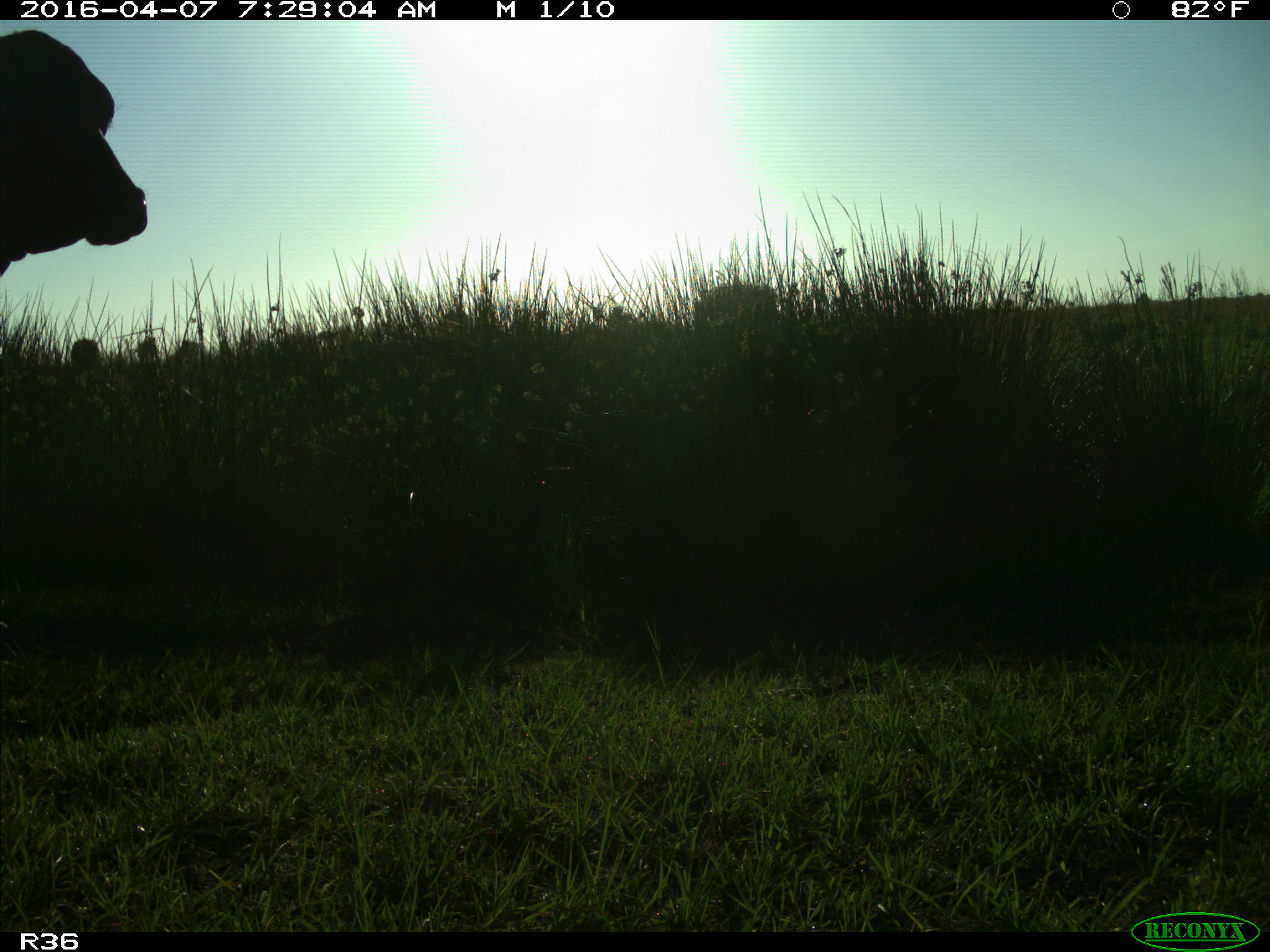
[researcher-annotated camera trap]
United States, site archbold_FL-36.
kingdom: Animalia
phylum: Chordata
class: Mammalia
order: Artiodactyla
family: Bovidae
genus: Bos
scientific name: Bos taurus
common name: domestic cow